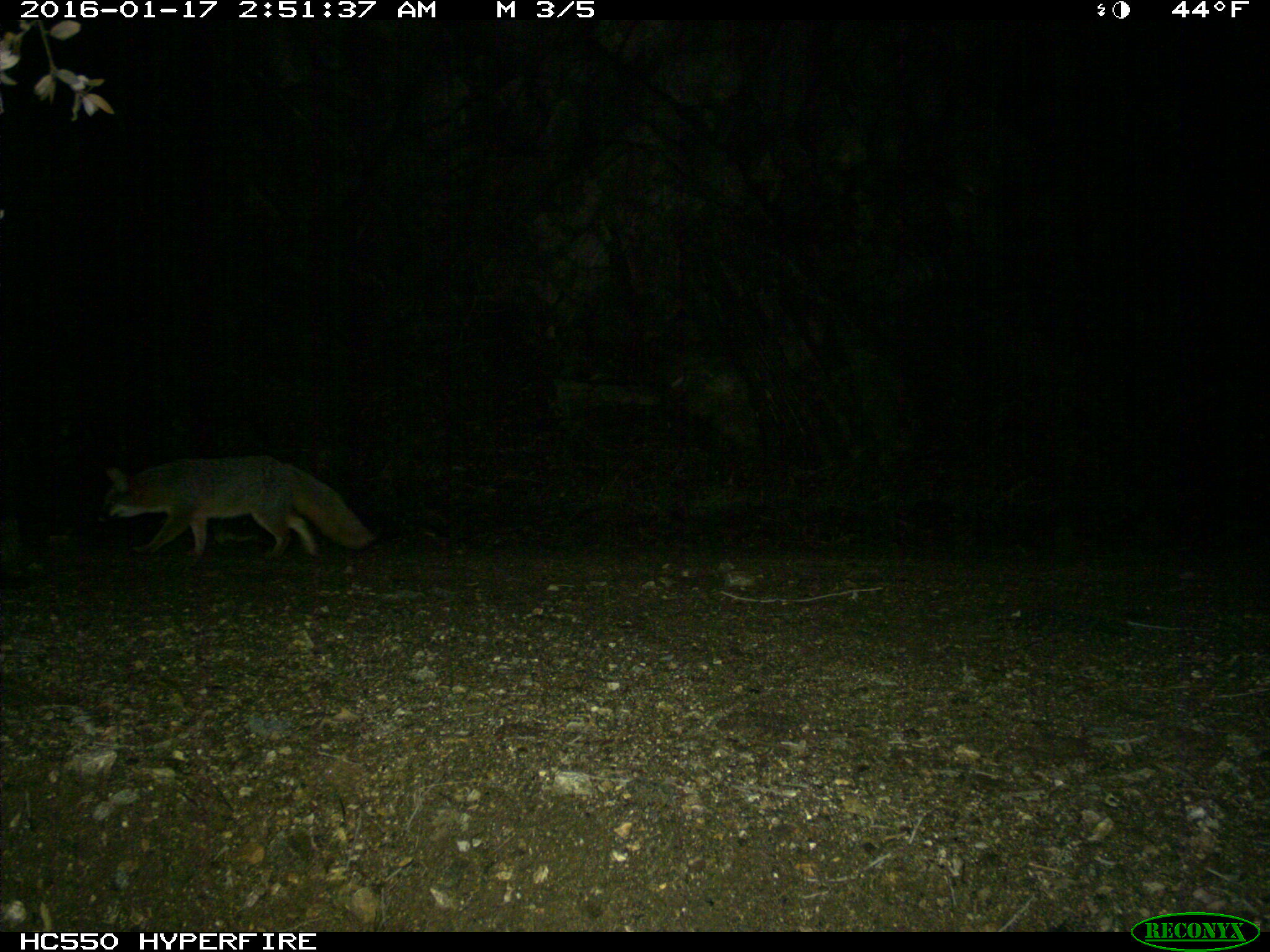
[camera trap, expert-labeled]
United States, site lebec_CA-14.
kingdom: Animalia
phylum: Chordata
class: Mammalia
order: Carnivora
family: Canidae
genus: Urocyon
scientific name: Urocyon cinereoargenteus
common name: gray fox